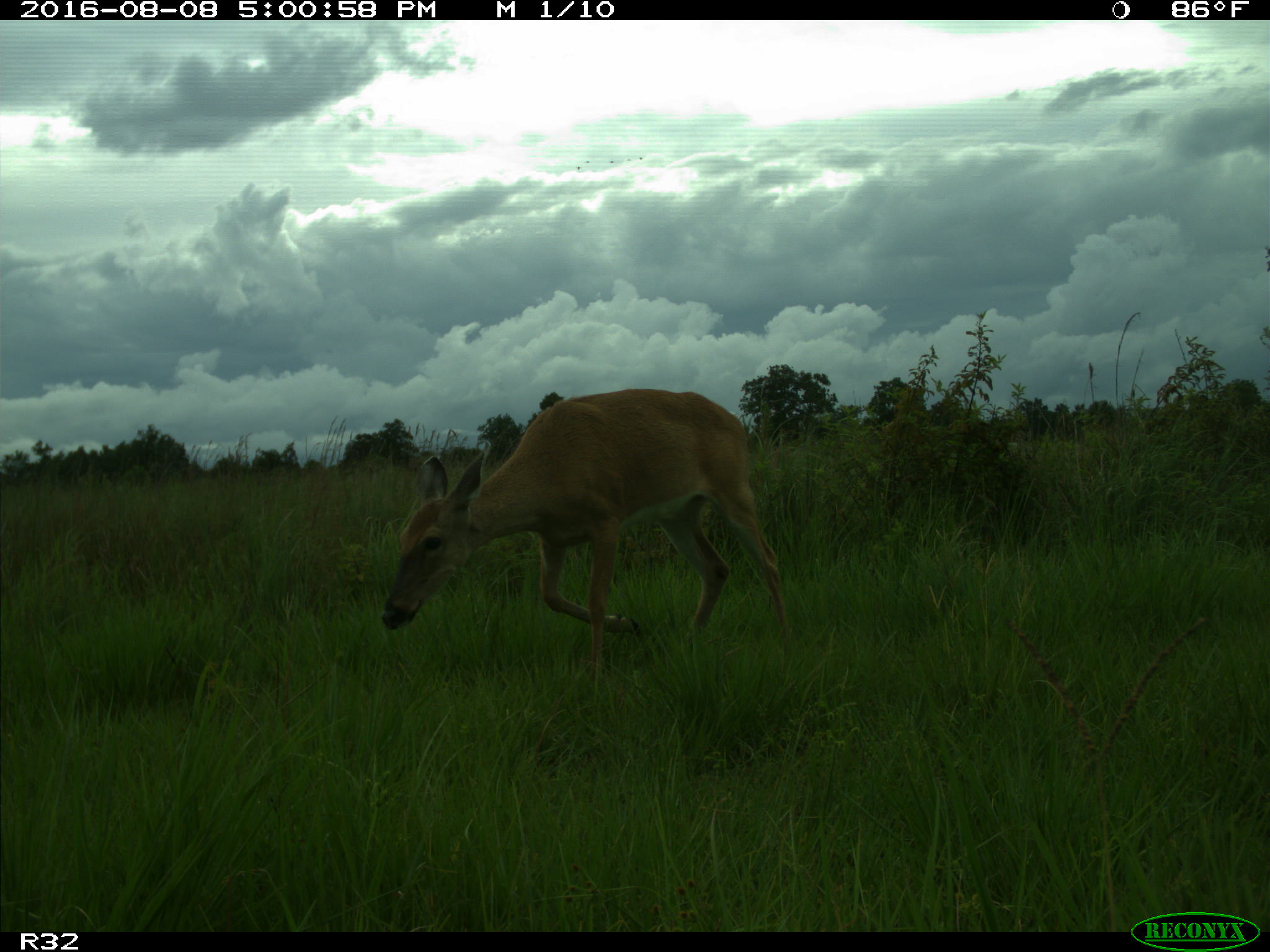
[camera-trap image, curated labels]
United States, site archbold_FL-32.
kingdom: Animalia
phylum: Chordata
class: Mammalia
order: Artiodactyla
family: Cervidae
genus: Odocoileus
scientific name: Odocoileus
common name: deer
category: unidentified deer